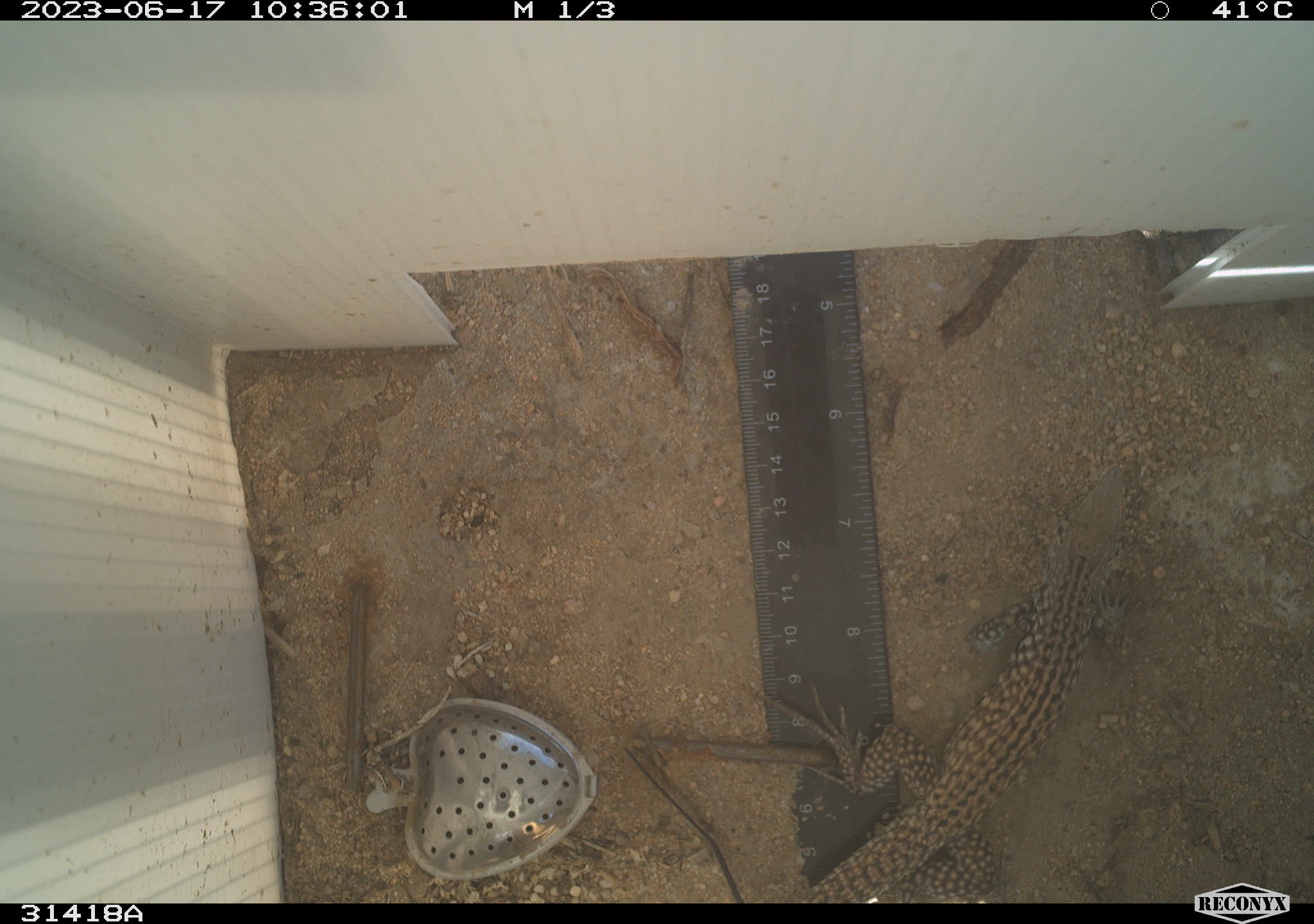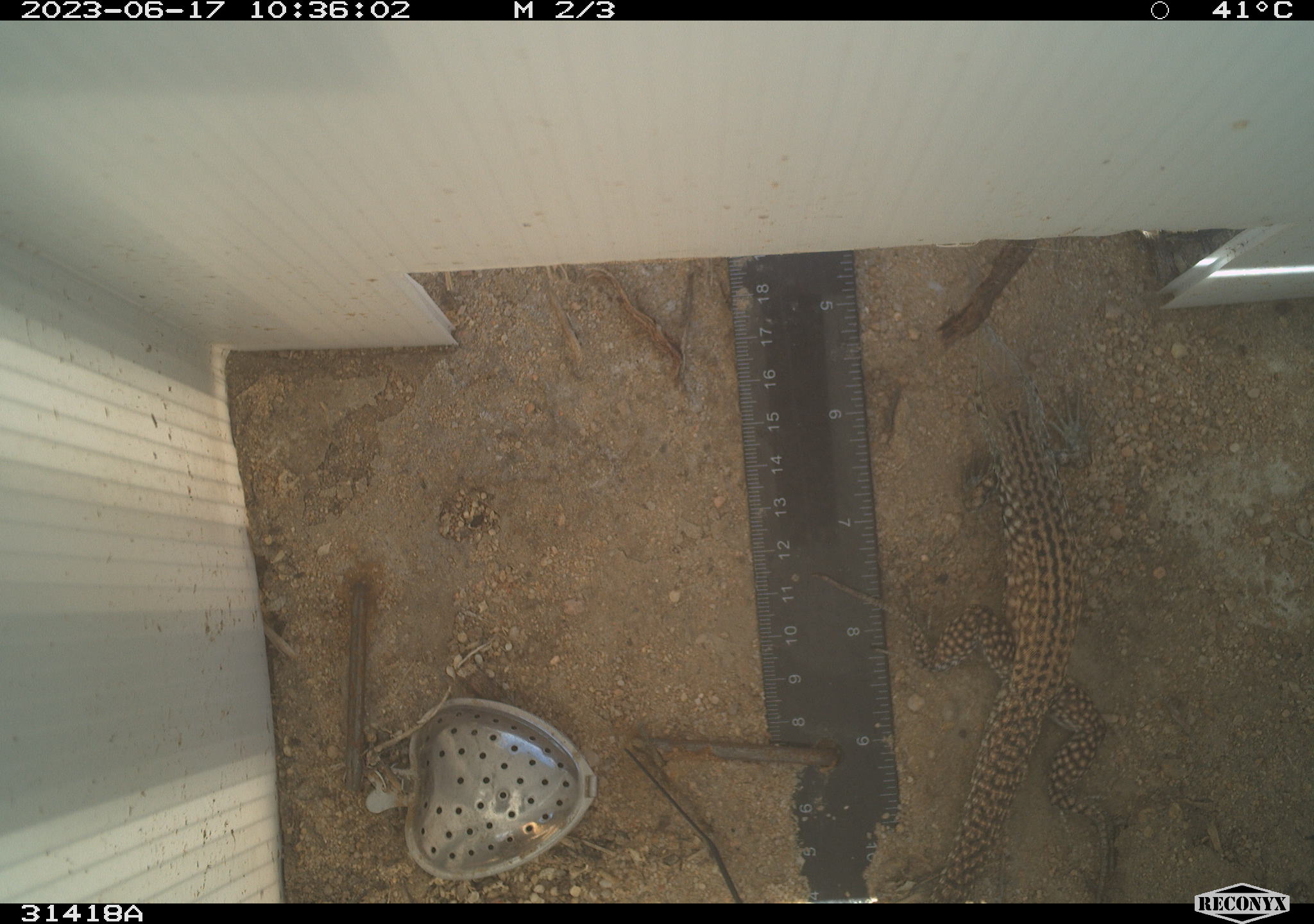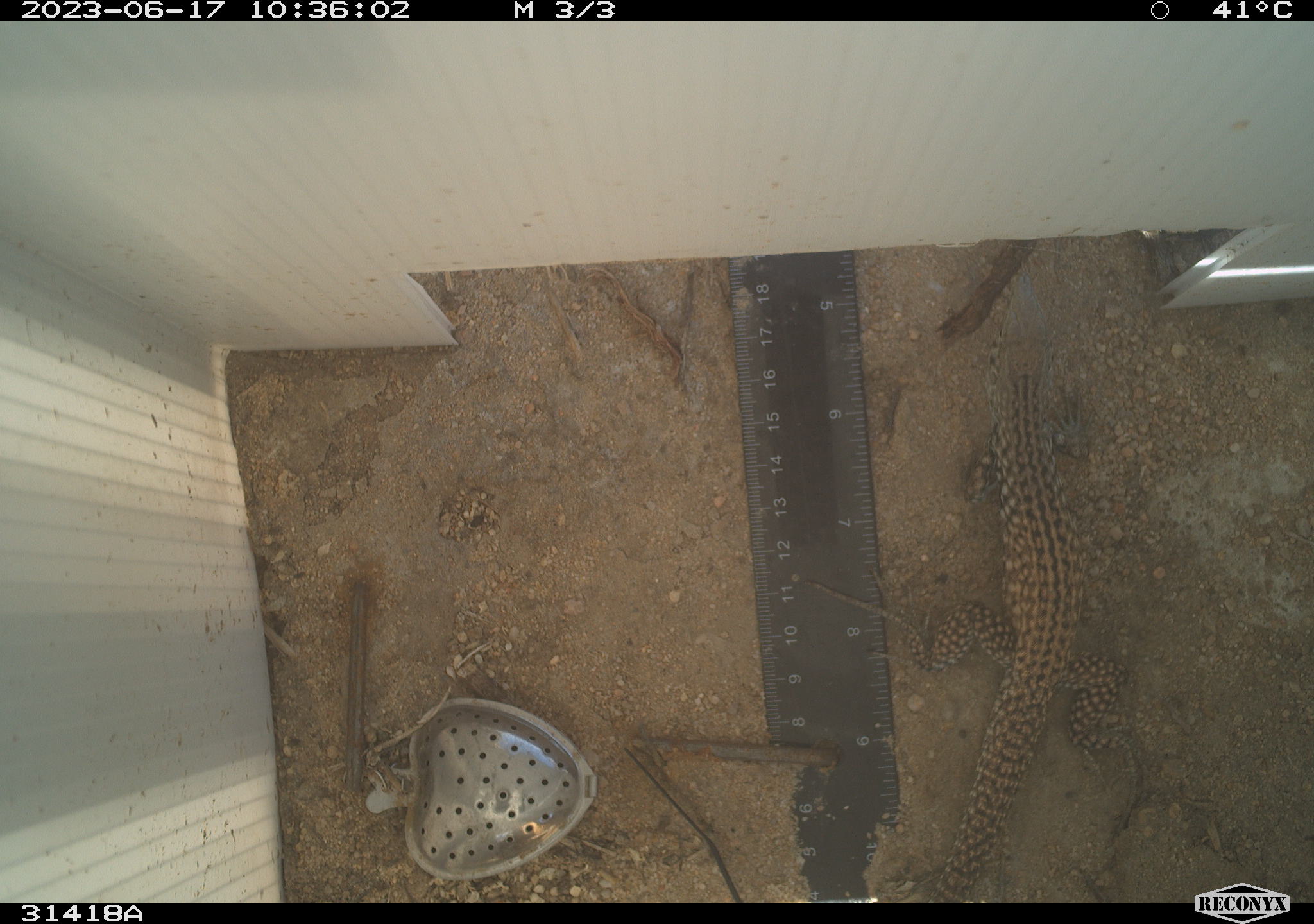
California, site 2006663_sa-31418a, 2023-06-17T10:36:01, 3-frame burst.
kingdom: Animalia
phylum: Chordata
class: Reptilia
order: Squamata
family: Teiidae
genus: Aspidoscelis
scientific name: Aspidoscelis tigris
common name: western whiptail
Western whiptail (Aspidoscelis tigris).